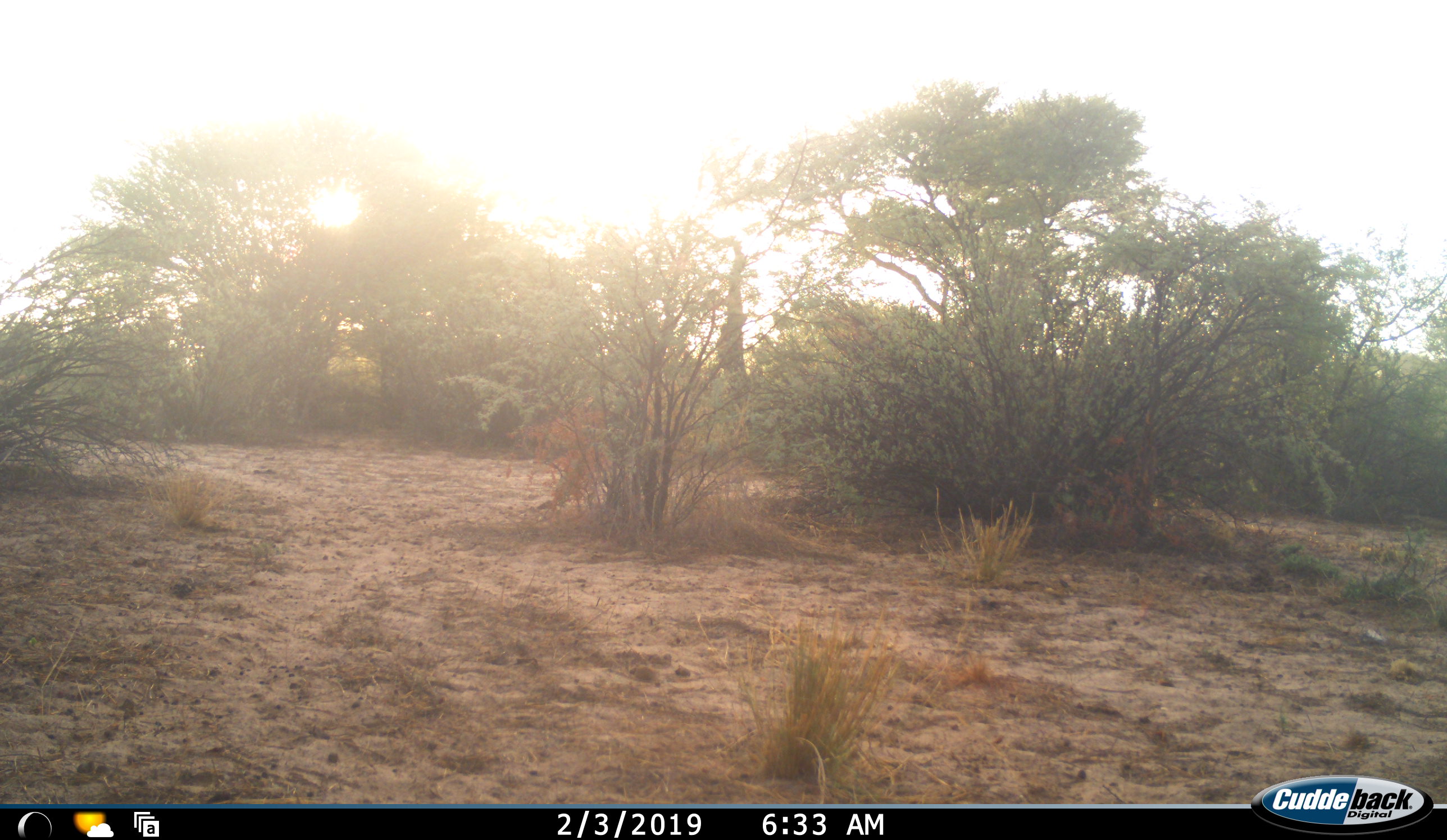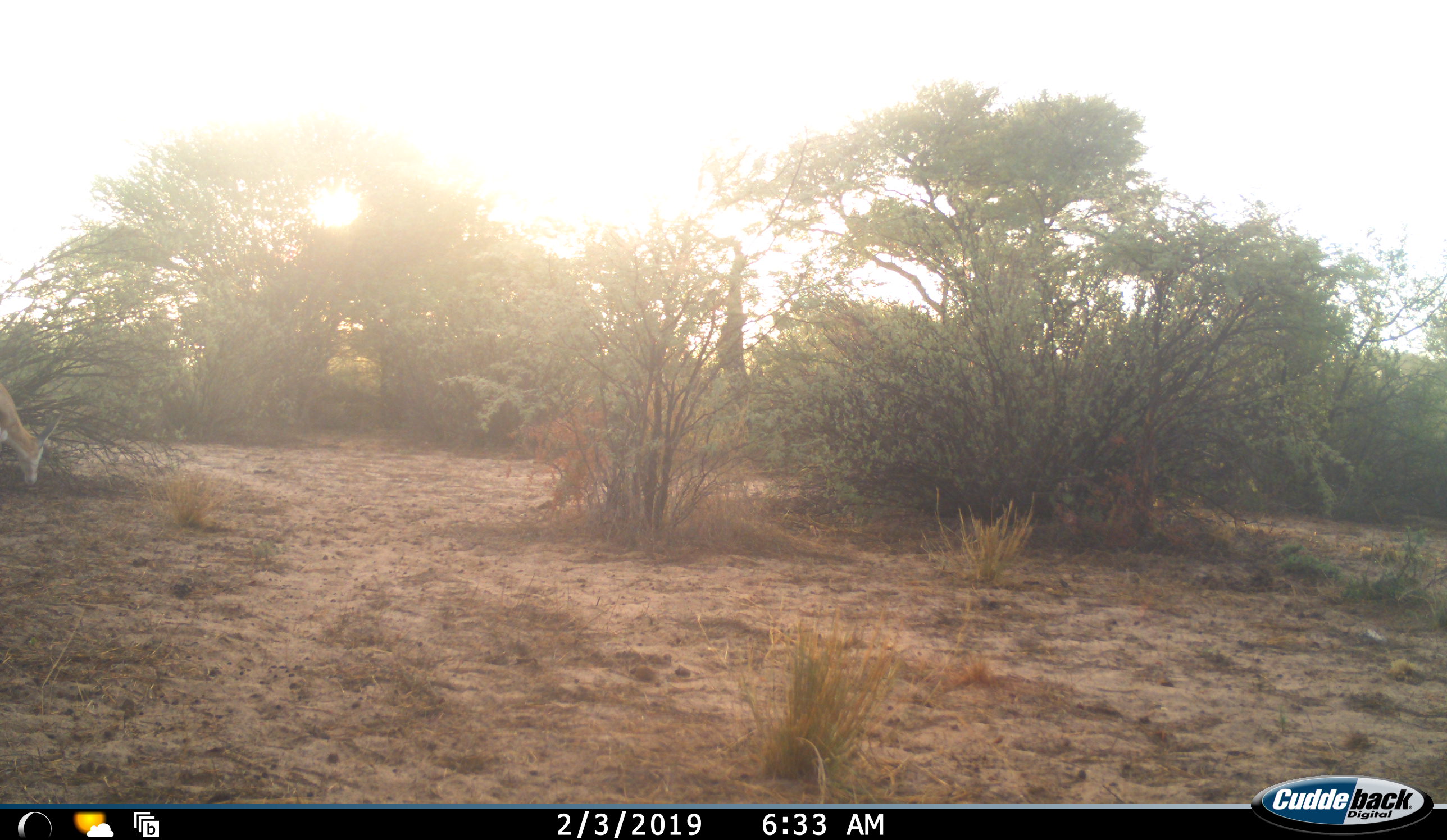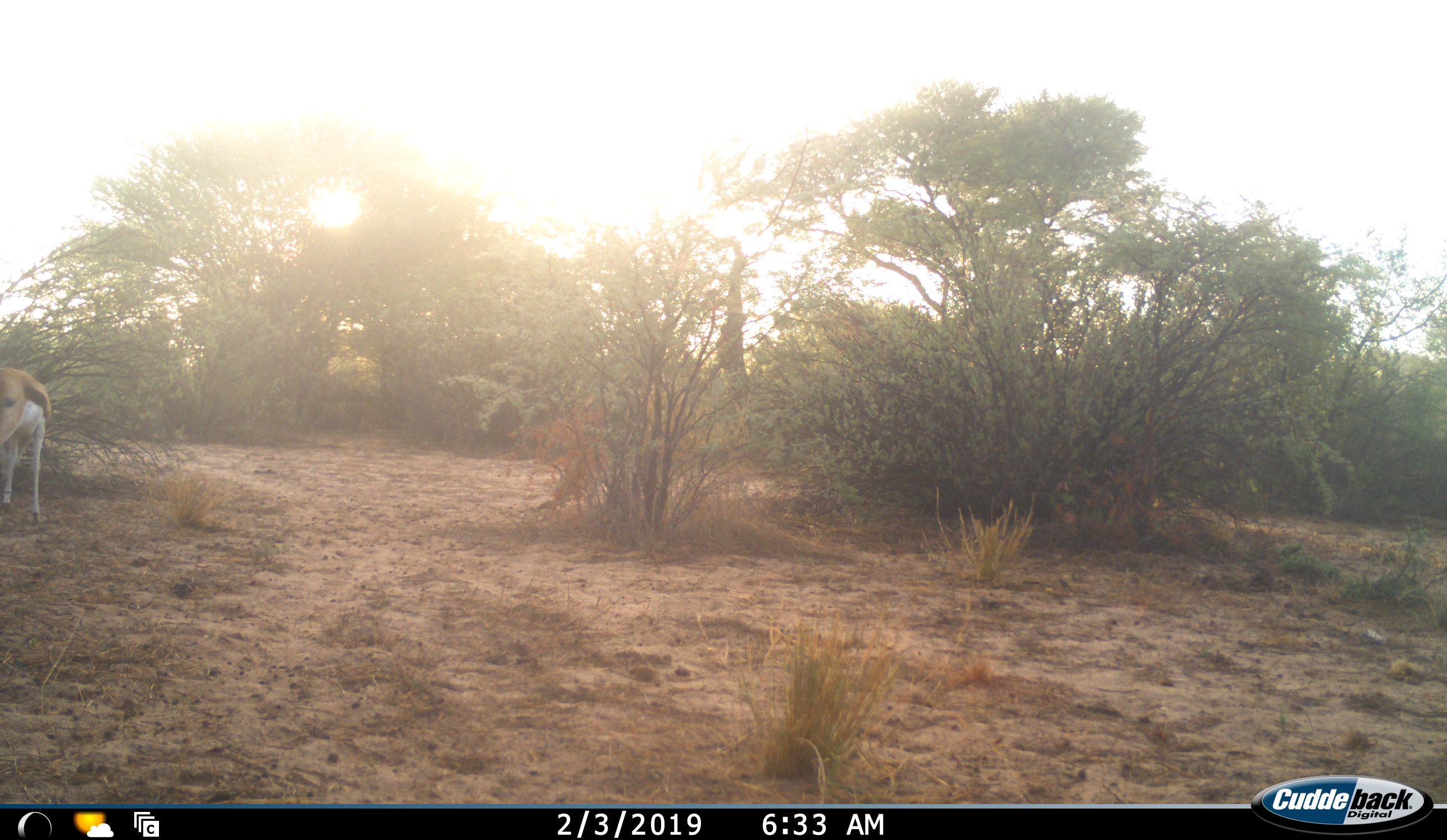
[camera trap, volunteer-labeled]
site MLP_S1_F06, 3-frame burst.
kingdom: Animalia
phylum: Chordata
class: Mammalia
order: Artiodactyla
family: Bovidae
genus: Antidorcas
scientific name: Antidorcas marsupialis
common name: springbok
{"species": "springbok (Antidorcas marsupialis)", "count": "1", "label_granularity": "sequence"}